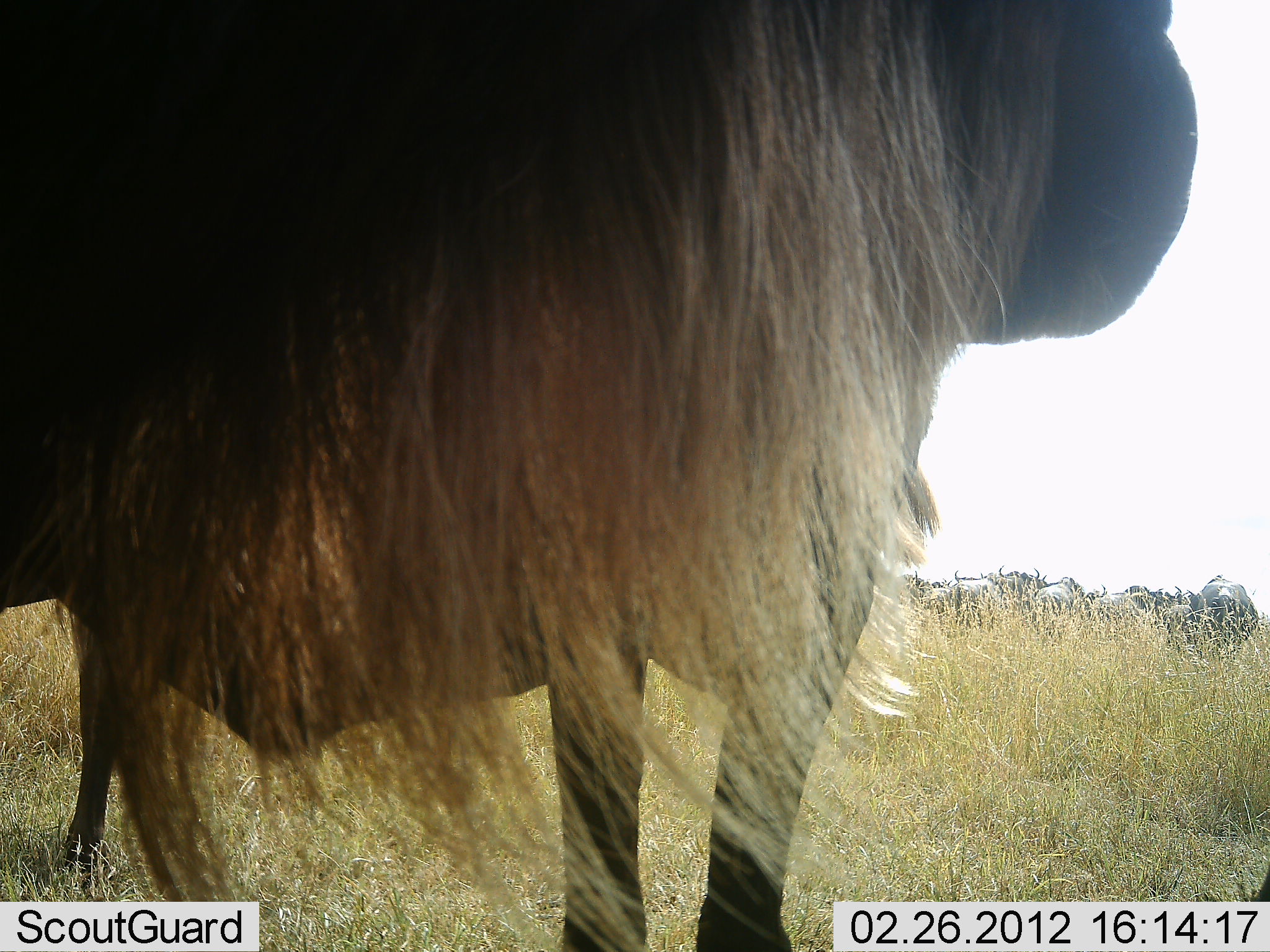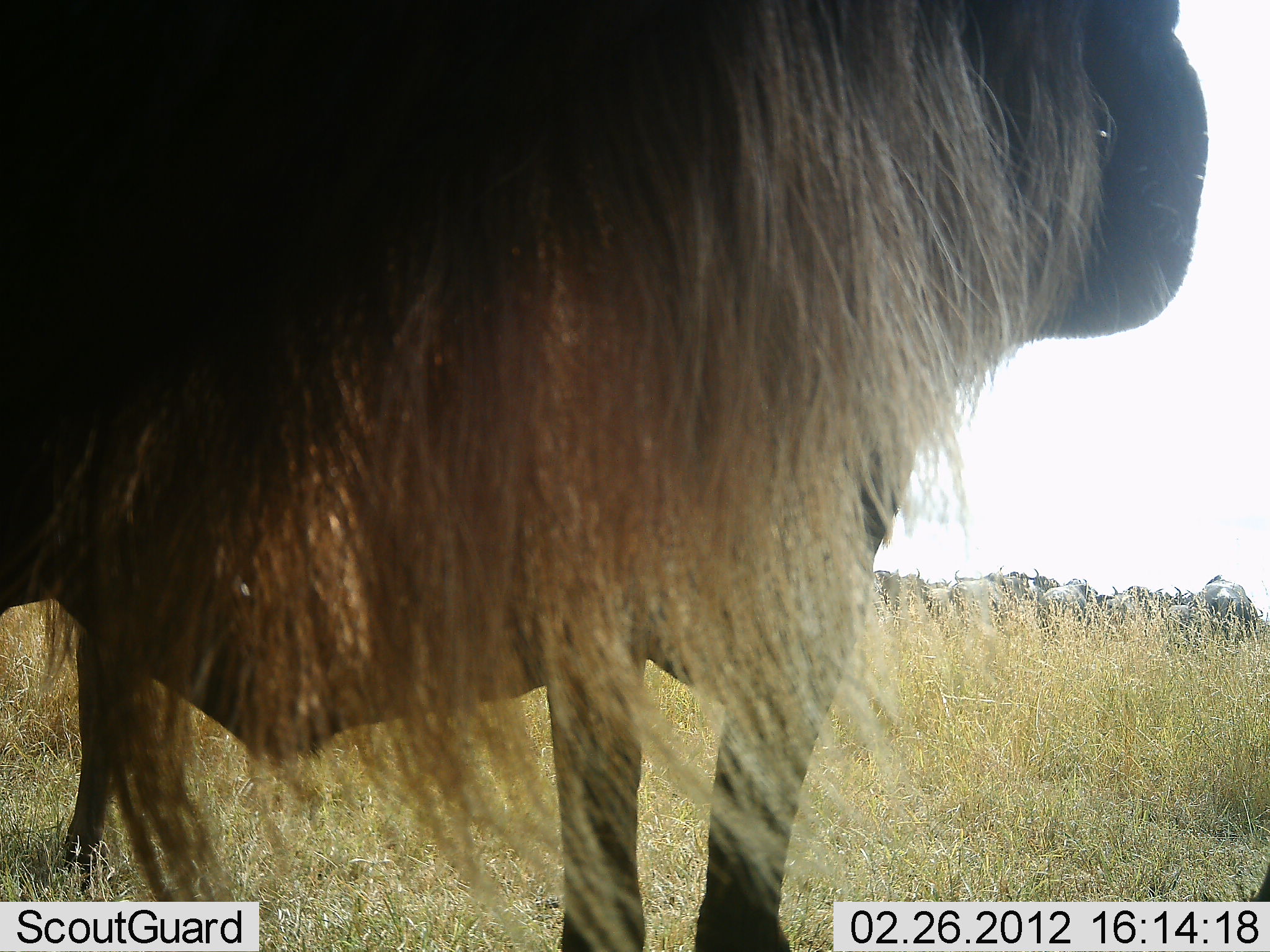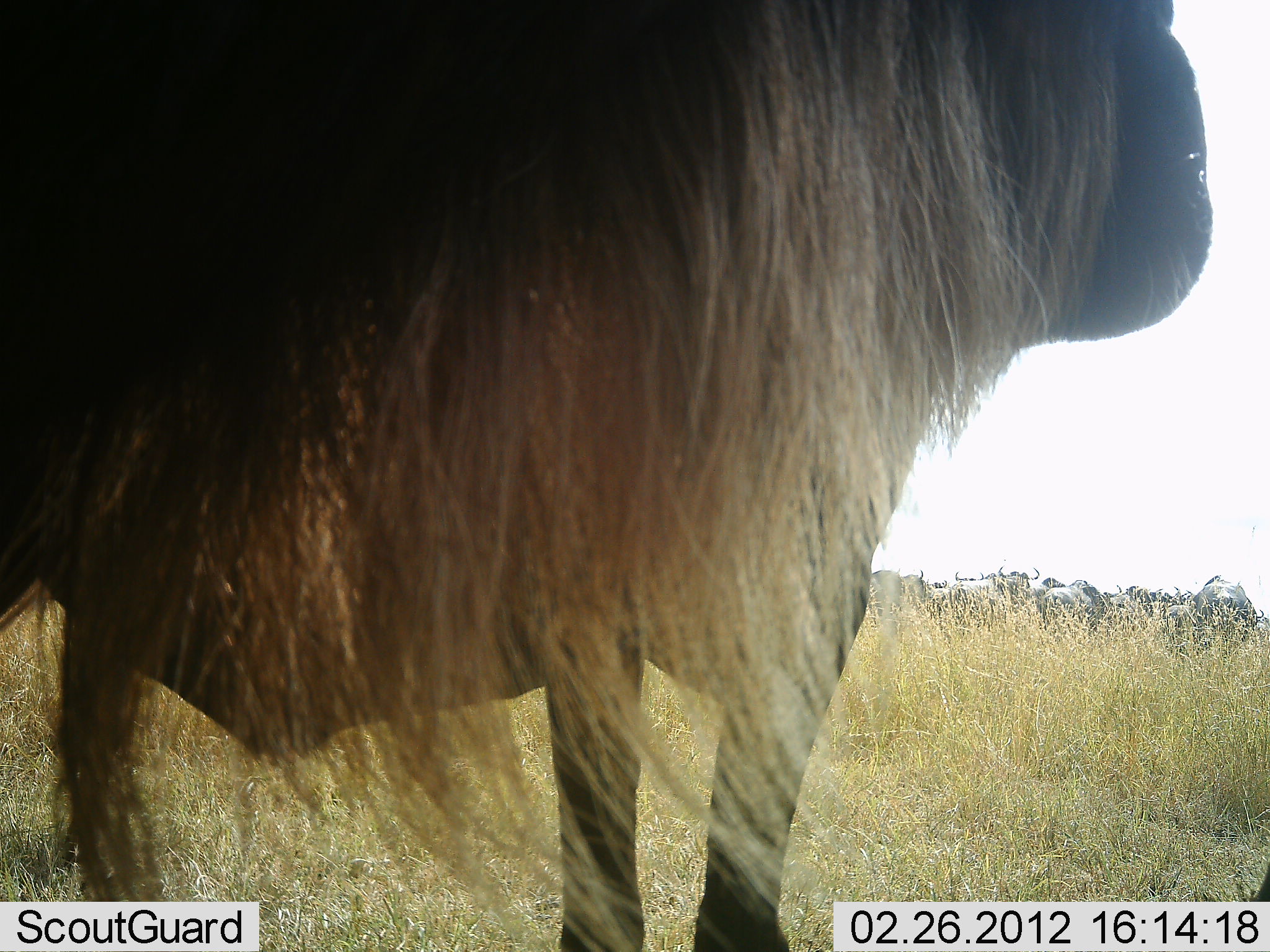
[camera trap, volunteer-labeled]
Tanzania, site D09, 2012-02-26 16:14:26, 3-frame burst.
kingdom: Animalia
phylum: Chordata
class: Mammalia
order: Artiodactyla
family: Bovidae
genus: Connochaetes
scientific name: Connochaetes taurinus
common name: blue wildebeest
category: wildebeest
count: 7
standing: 88%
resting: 0%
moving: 19%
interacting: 0%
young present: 0%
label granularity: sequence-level